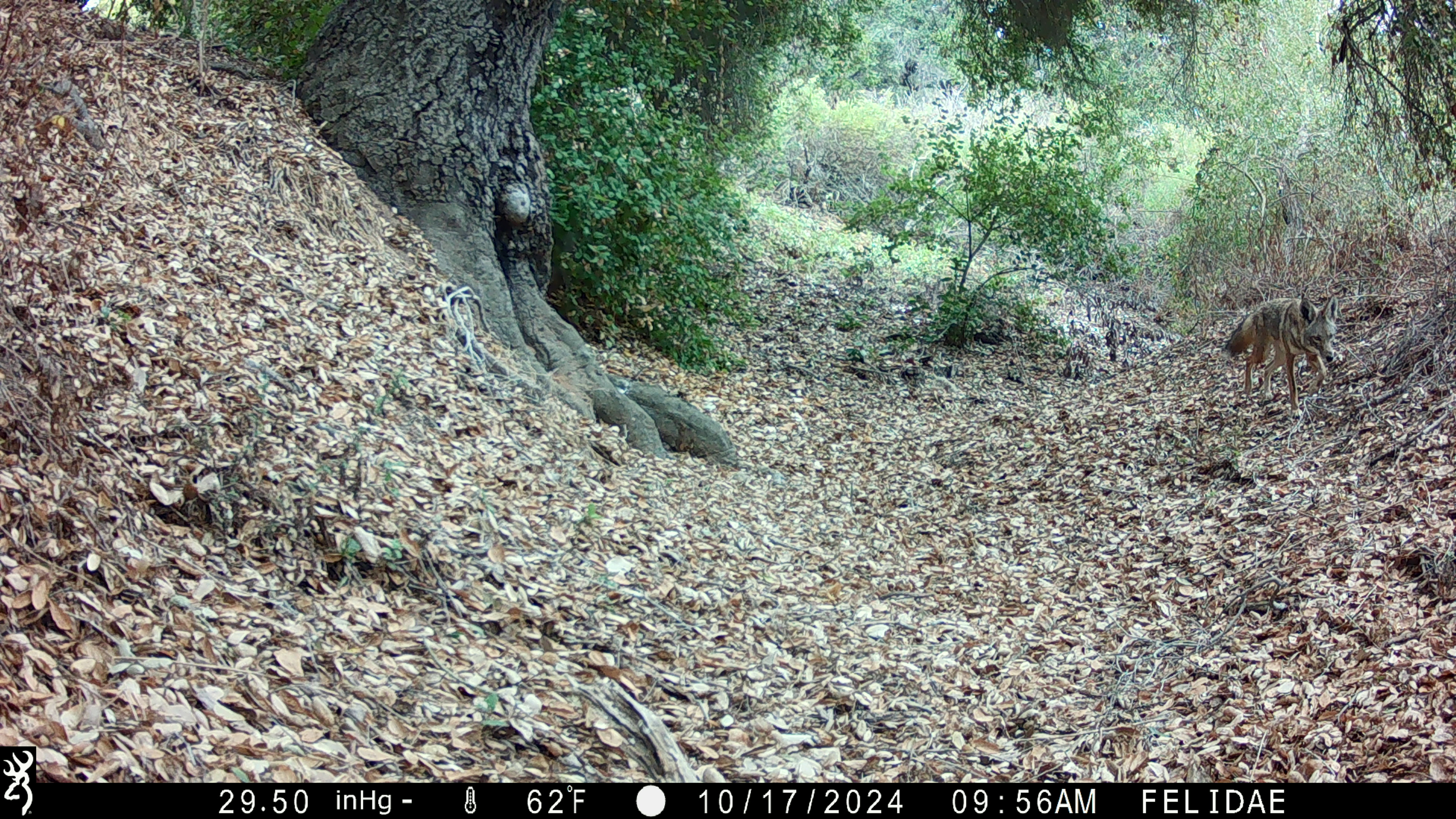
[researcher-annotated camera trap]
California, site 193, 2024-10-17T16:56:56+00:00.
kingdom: Animalia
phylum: Chordata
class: Mammalia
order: Carnivora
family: Canidae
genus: Canis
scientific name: Canis latrans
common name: coyote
Coyote (Canis latrans).